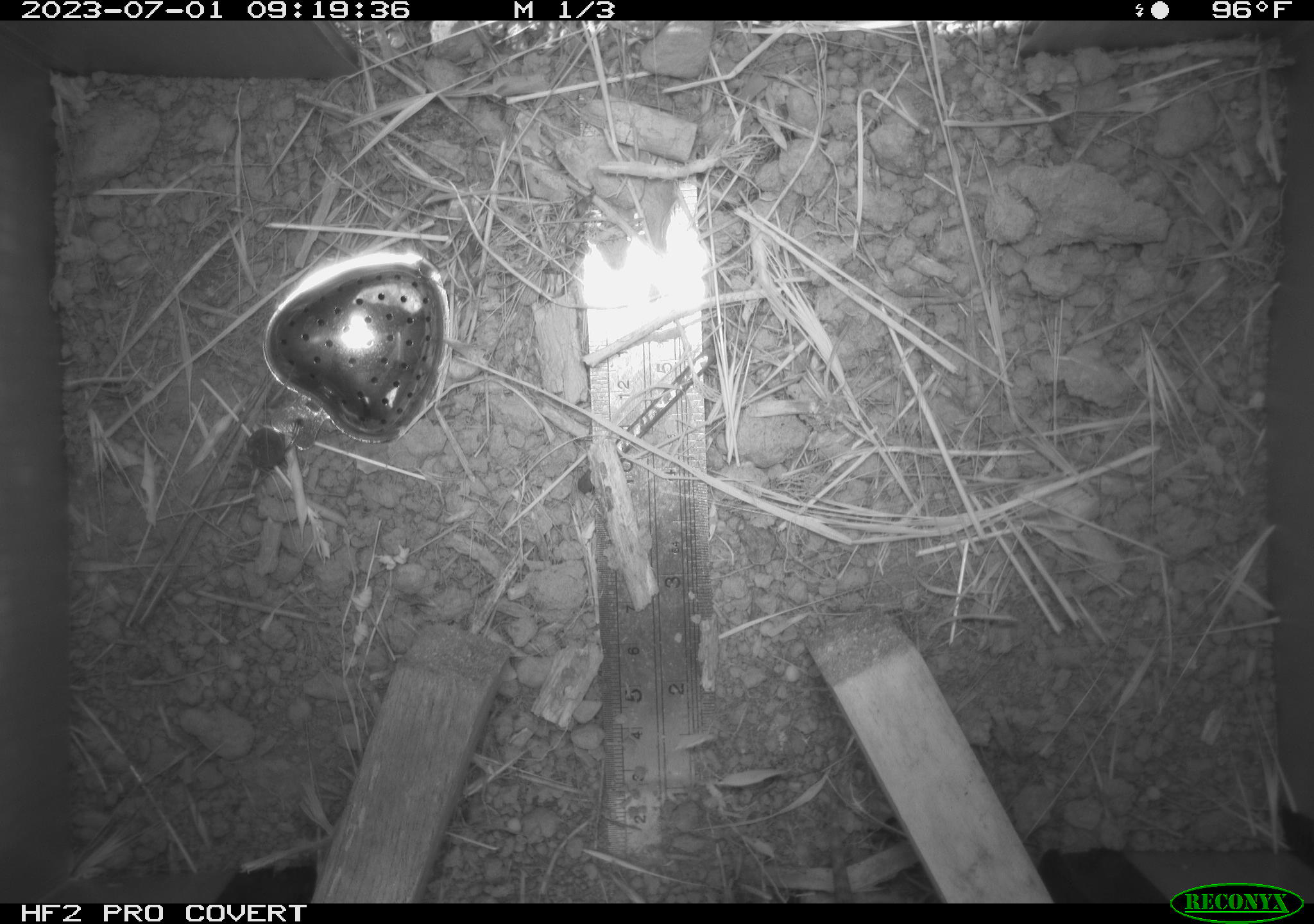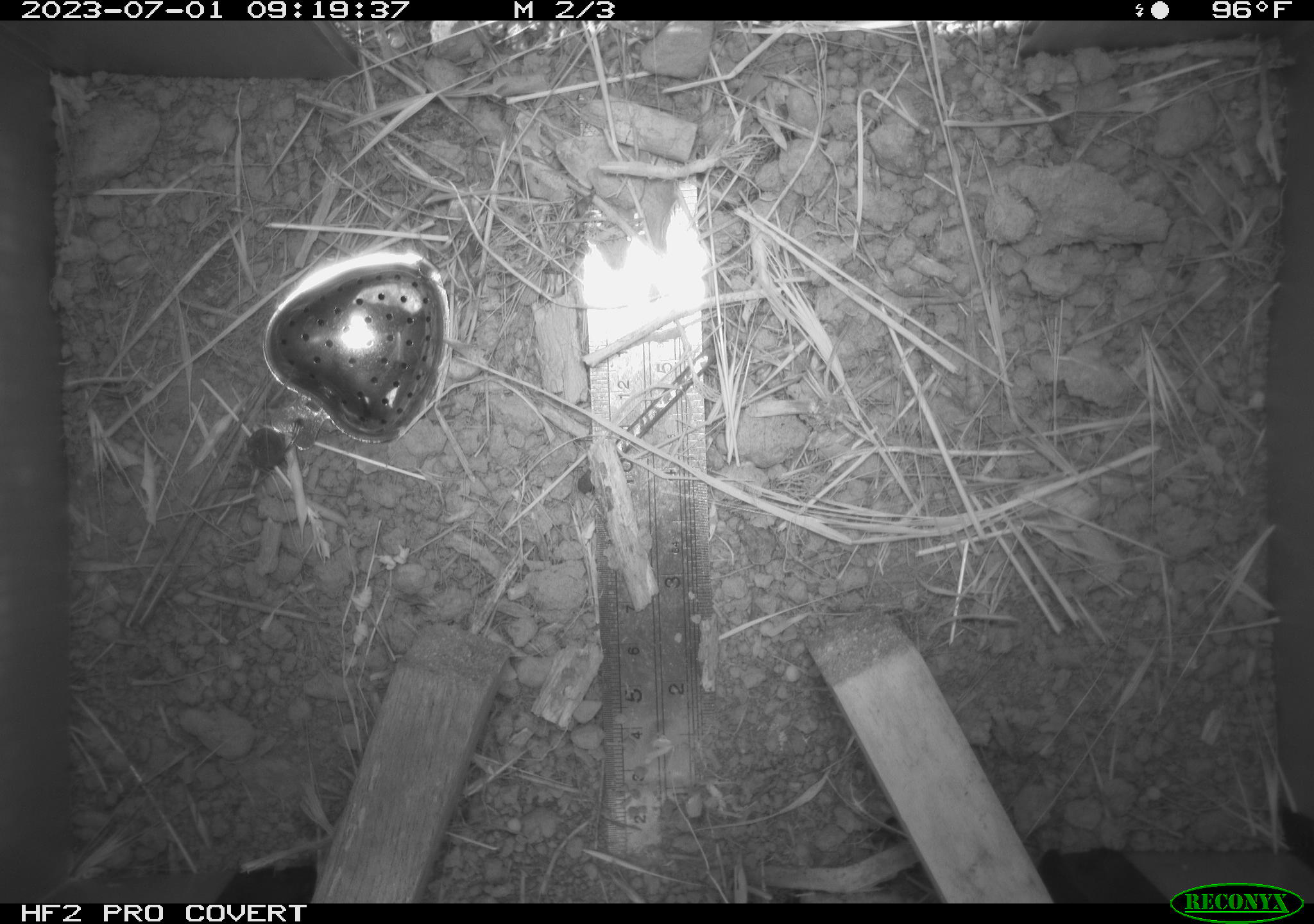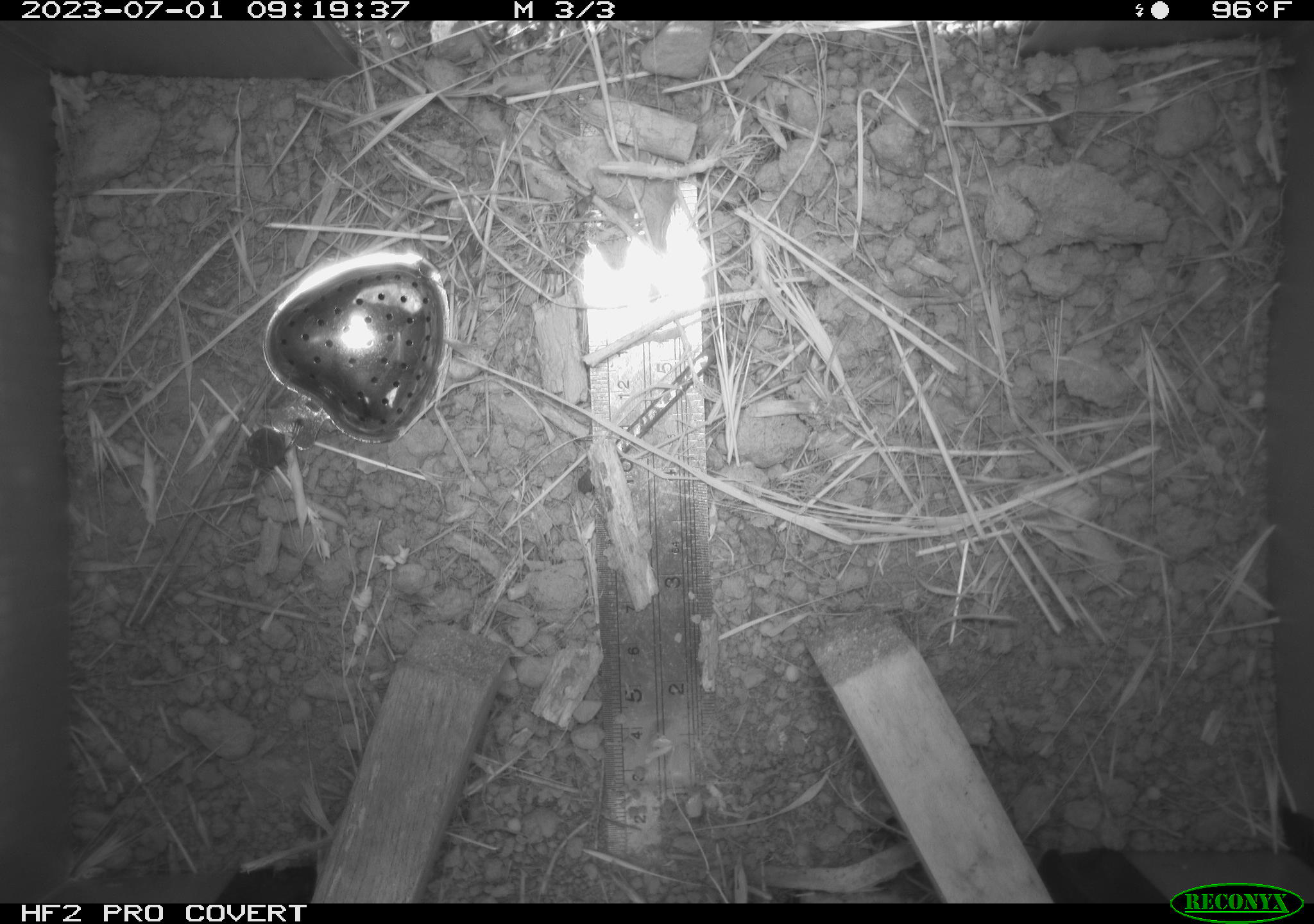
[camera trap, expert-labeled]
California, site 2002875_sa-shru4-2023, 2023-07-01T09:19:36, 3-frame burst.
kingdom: Animalia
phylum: Chordata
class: Reptilia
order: Squamata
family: Phrynosomatidae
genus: Sceloporus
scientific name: Sceloporus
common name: spiny lizards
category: sceloporus species